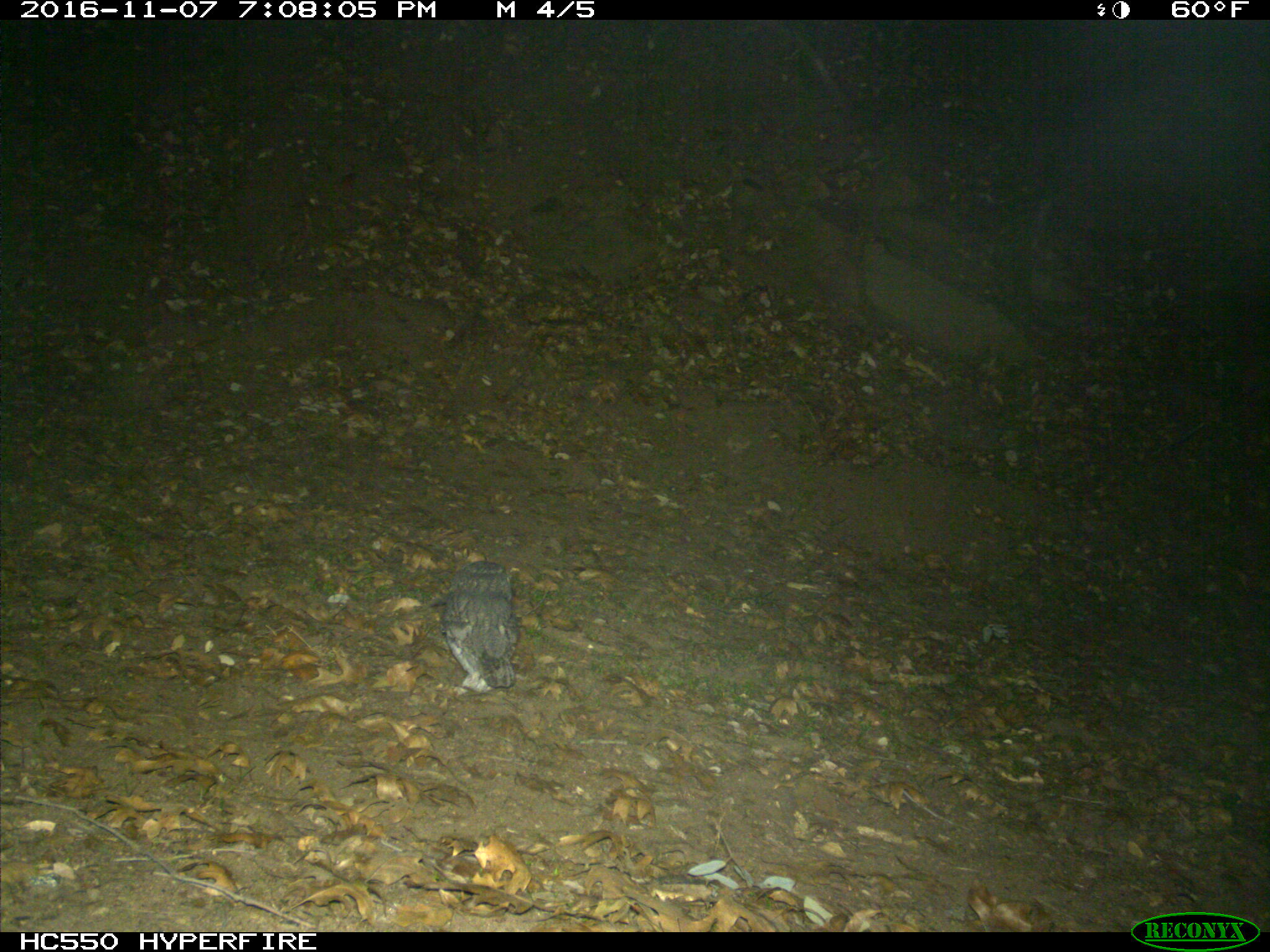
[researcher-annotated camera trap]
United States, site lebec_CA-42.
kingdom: Animalia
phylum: Chordata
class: Aves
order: Accipitriformes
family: Accipitridae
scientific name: Accipitridae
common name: acciptirids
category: unidentified accipitrid